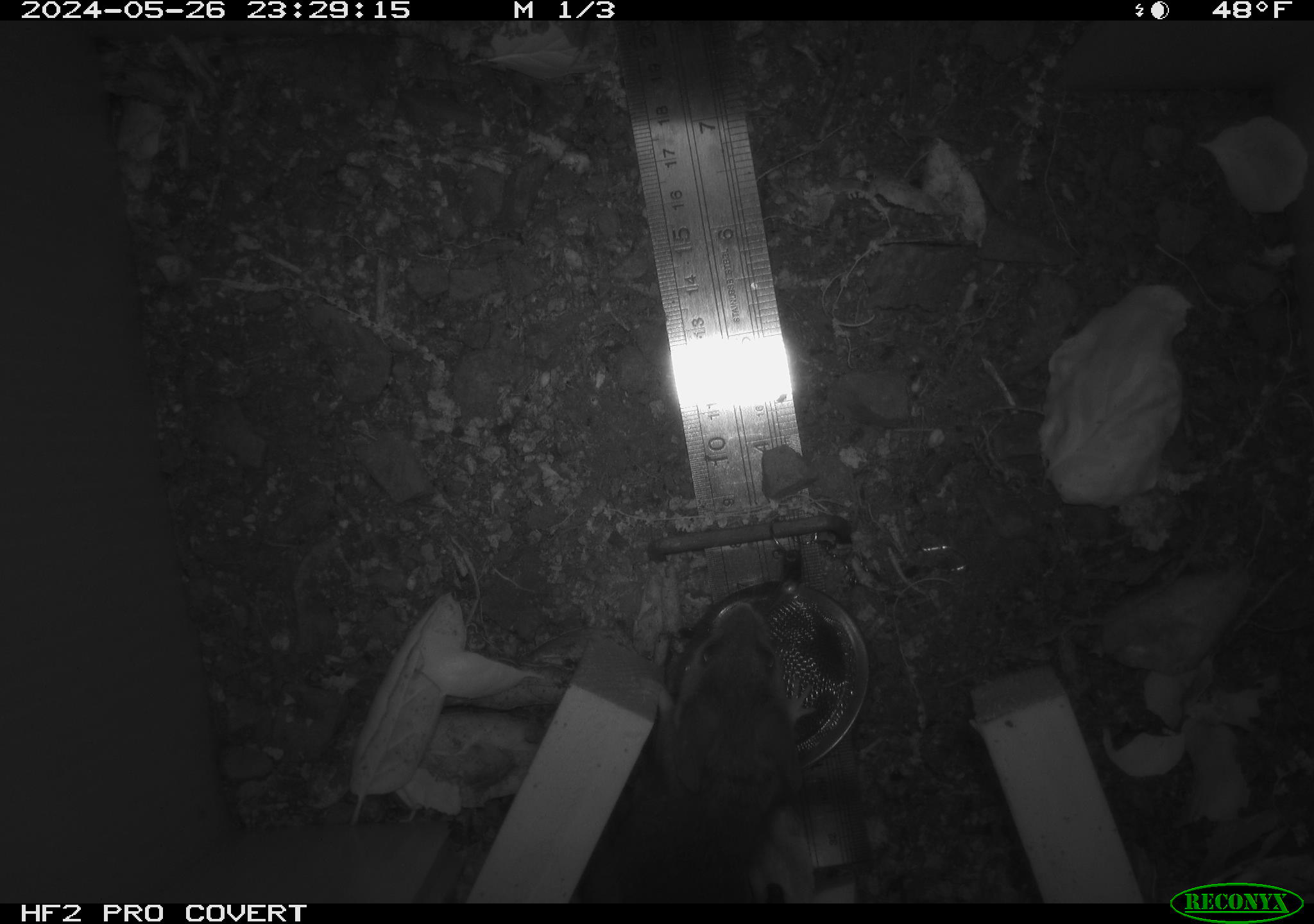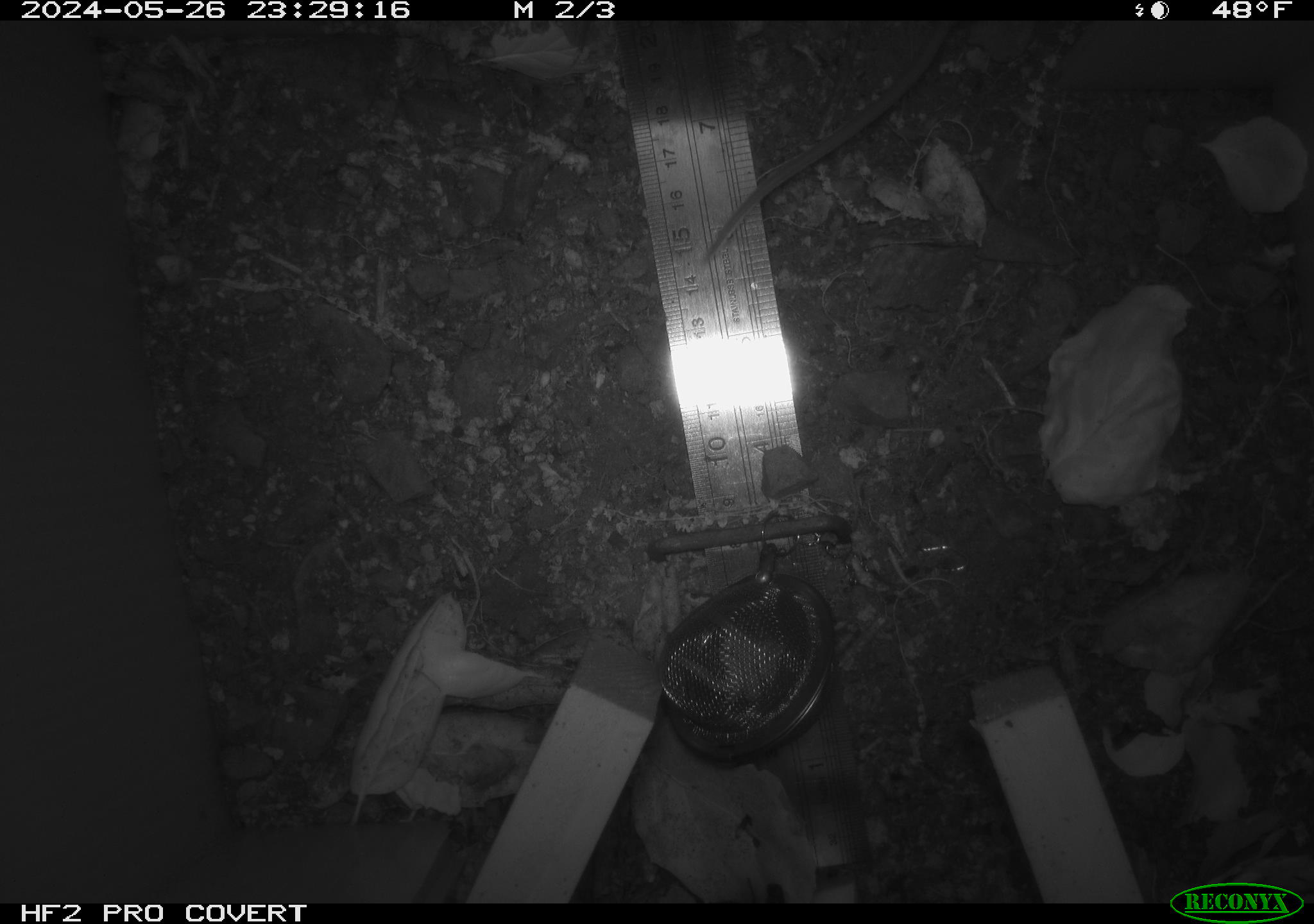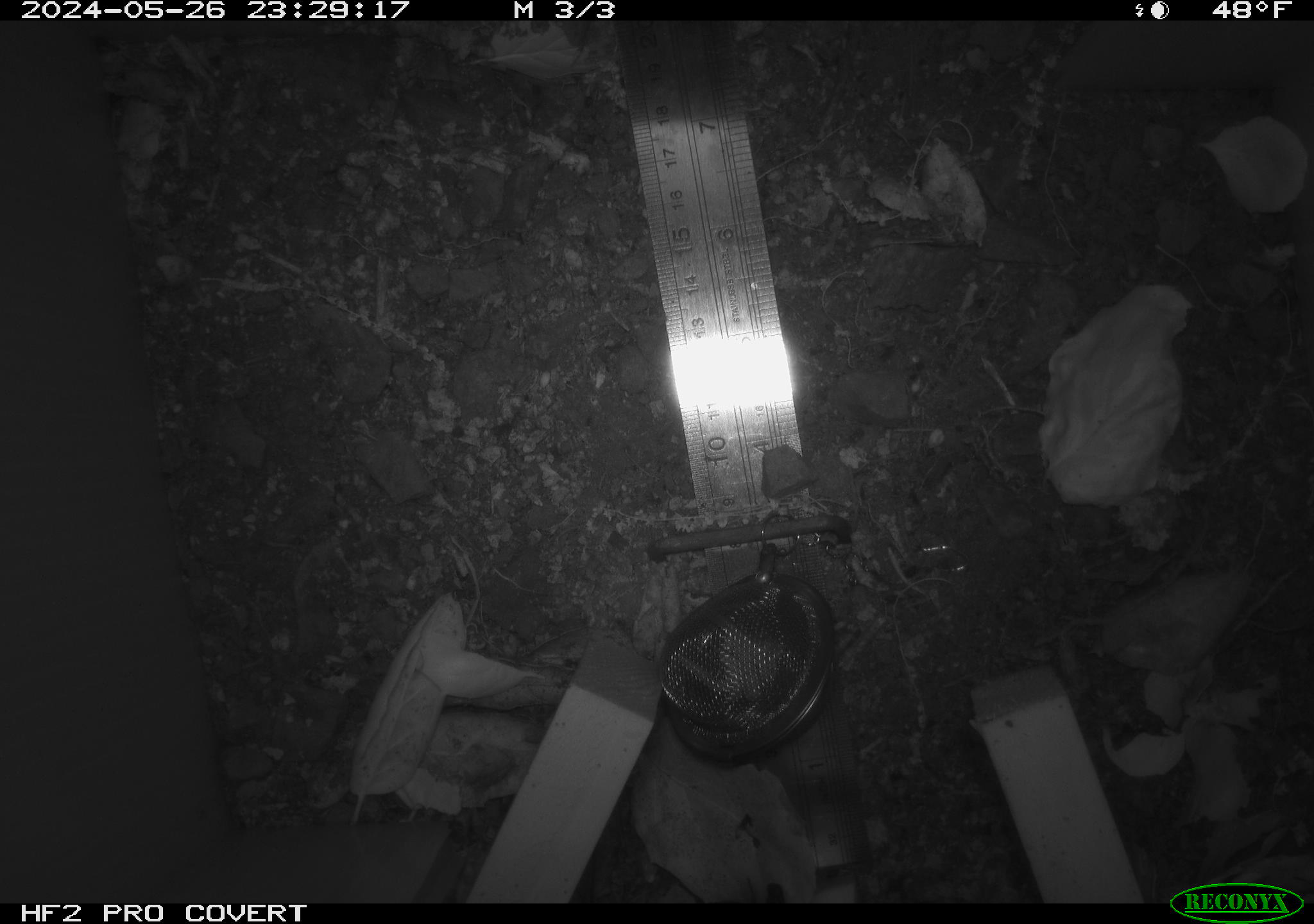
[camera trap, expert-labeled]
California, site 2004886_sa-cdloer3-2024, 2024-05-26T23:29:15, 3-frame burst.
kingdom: Animalia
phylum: Chordata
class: Mammalia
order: Rodentia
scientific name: Rodentia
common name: rodent